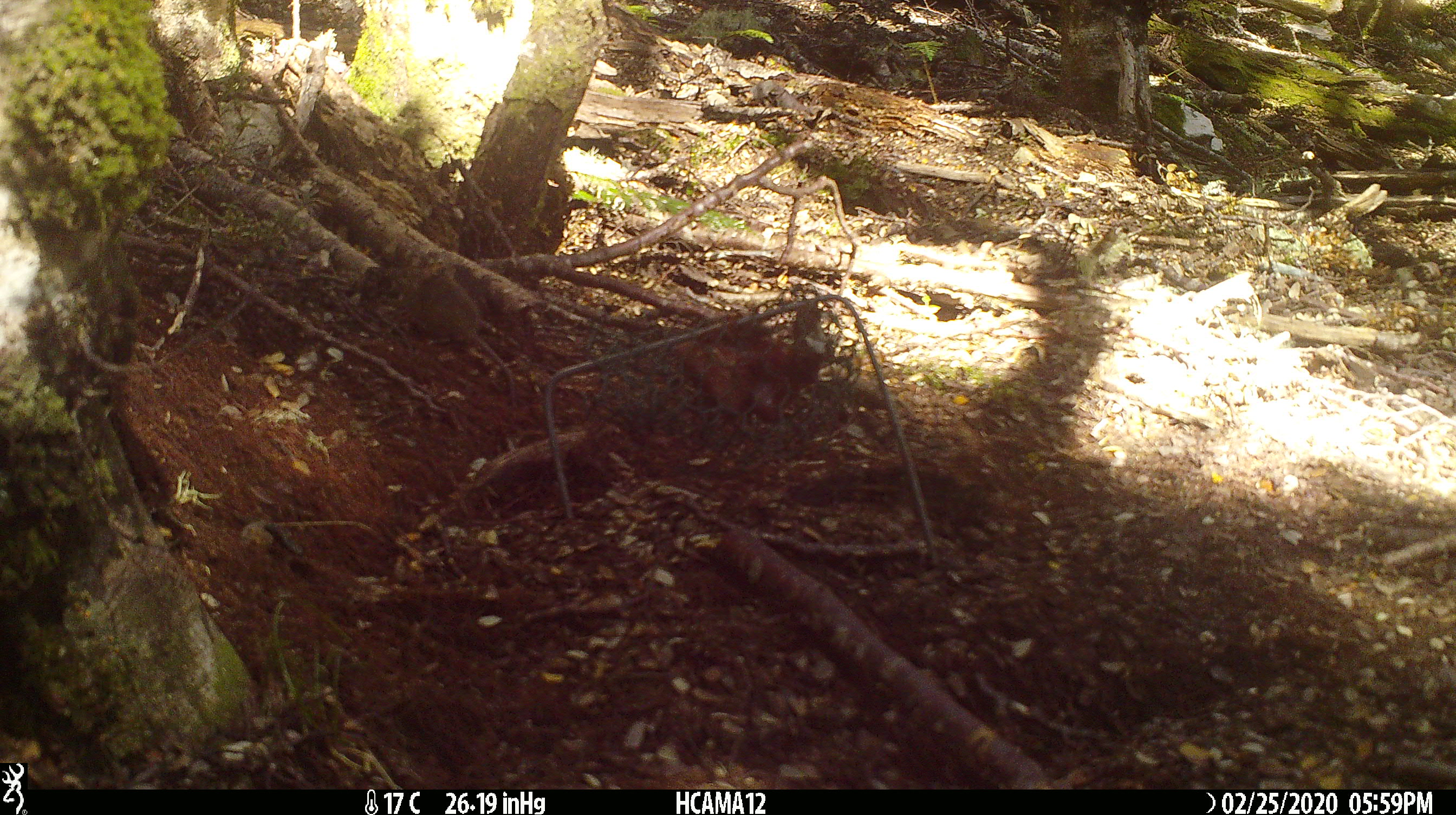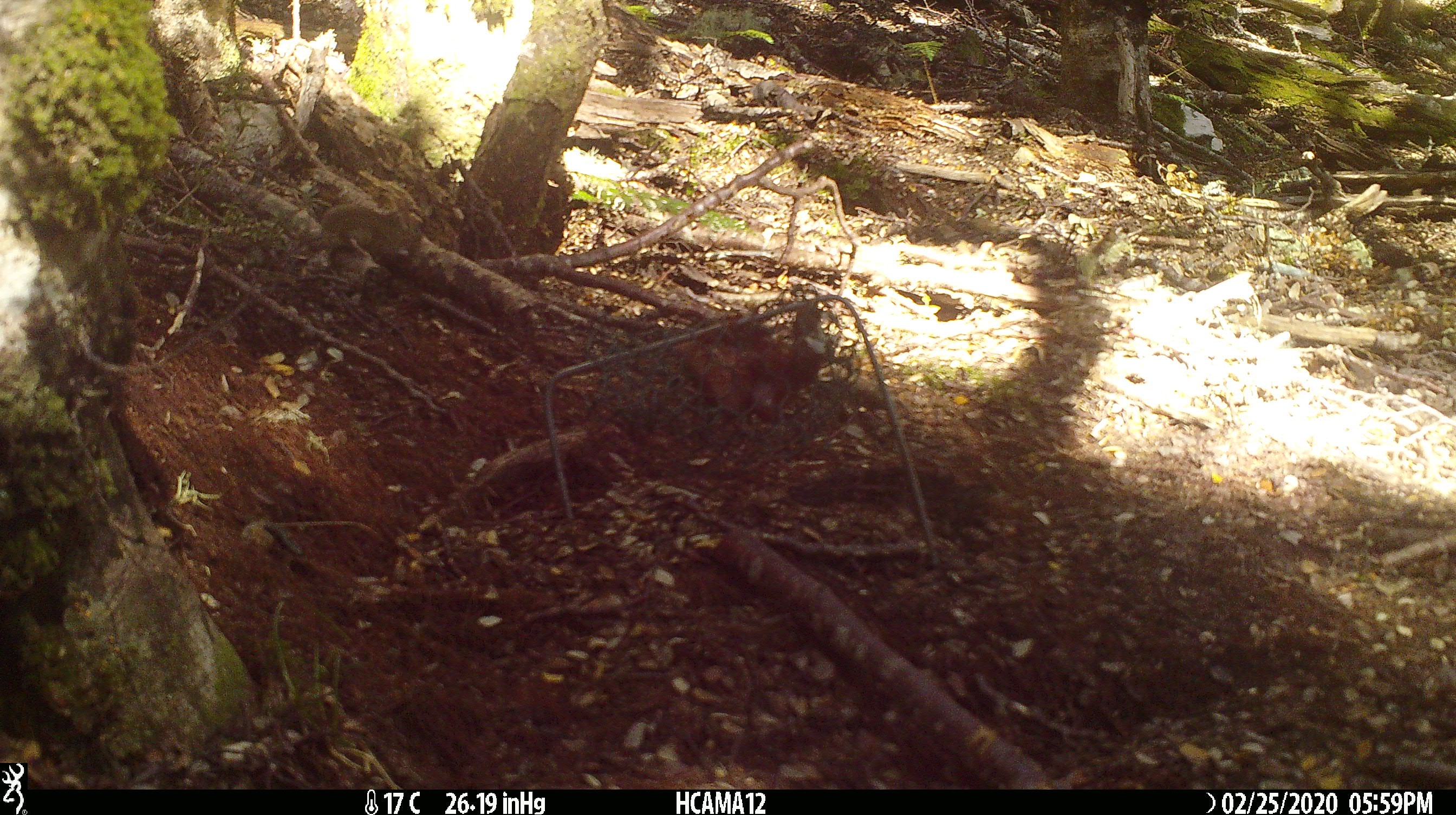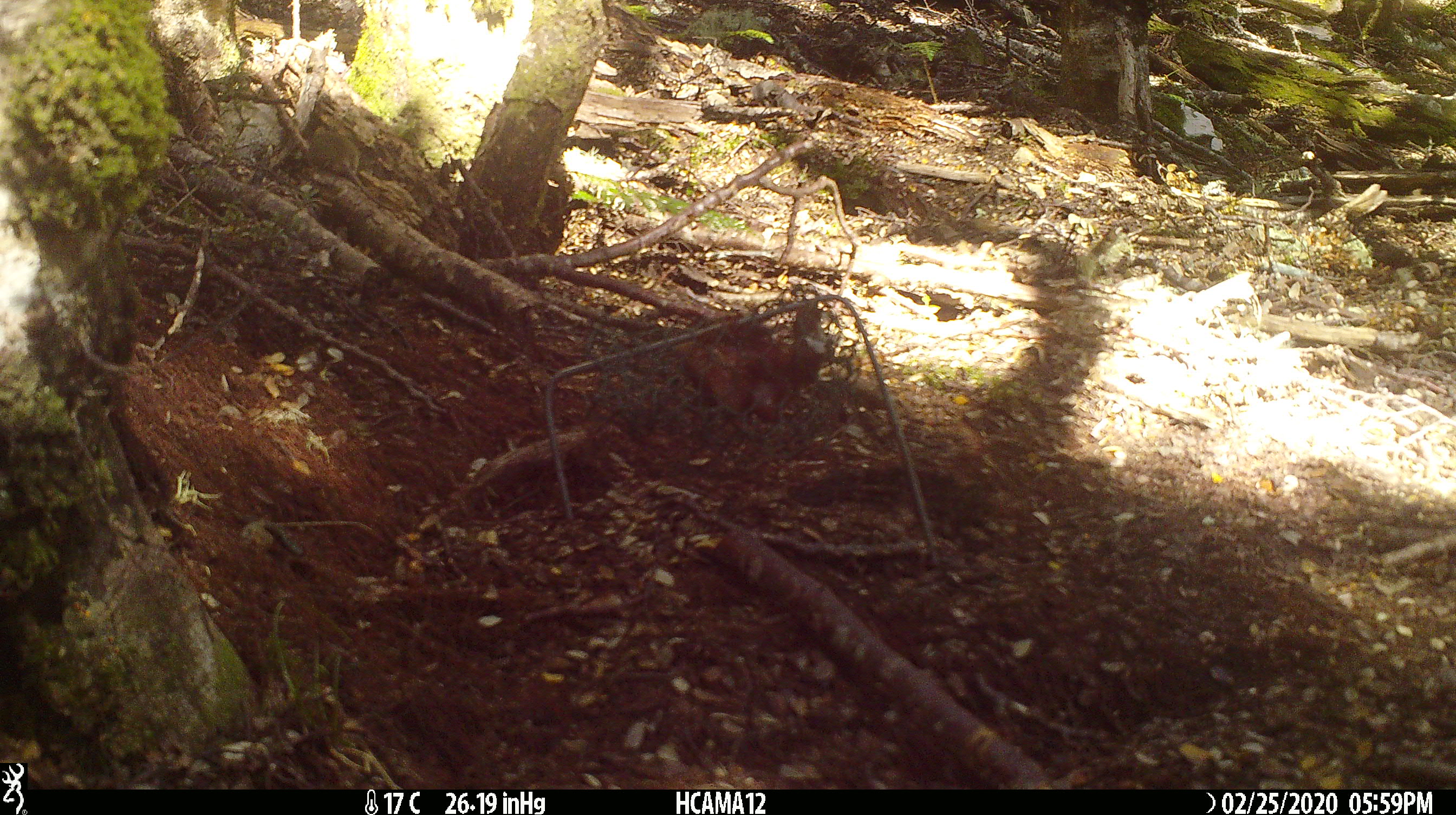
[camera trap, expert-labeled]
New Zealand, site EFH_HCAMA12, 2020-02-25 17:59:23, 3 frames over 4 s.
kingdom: Animalia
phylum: Chordata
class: Mammalia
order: Rodentia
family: Muridae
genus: Mus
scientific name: Mus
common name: mouse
Mouse (Mus).